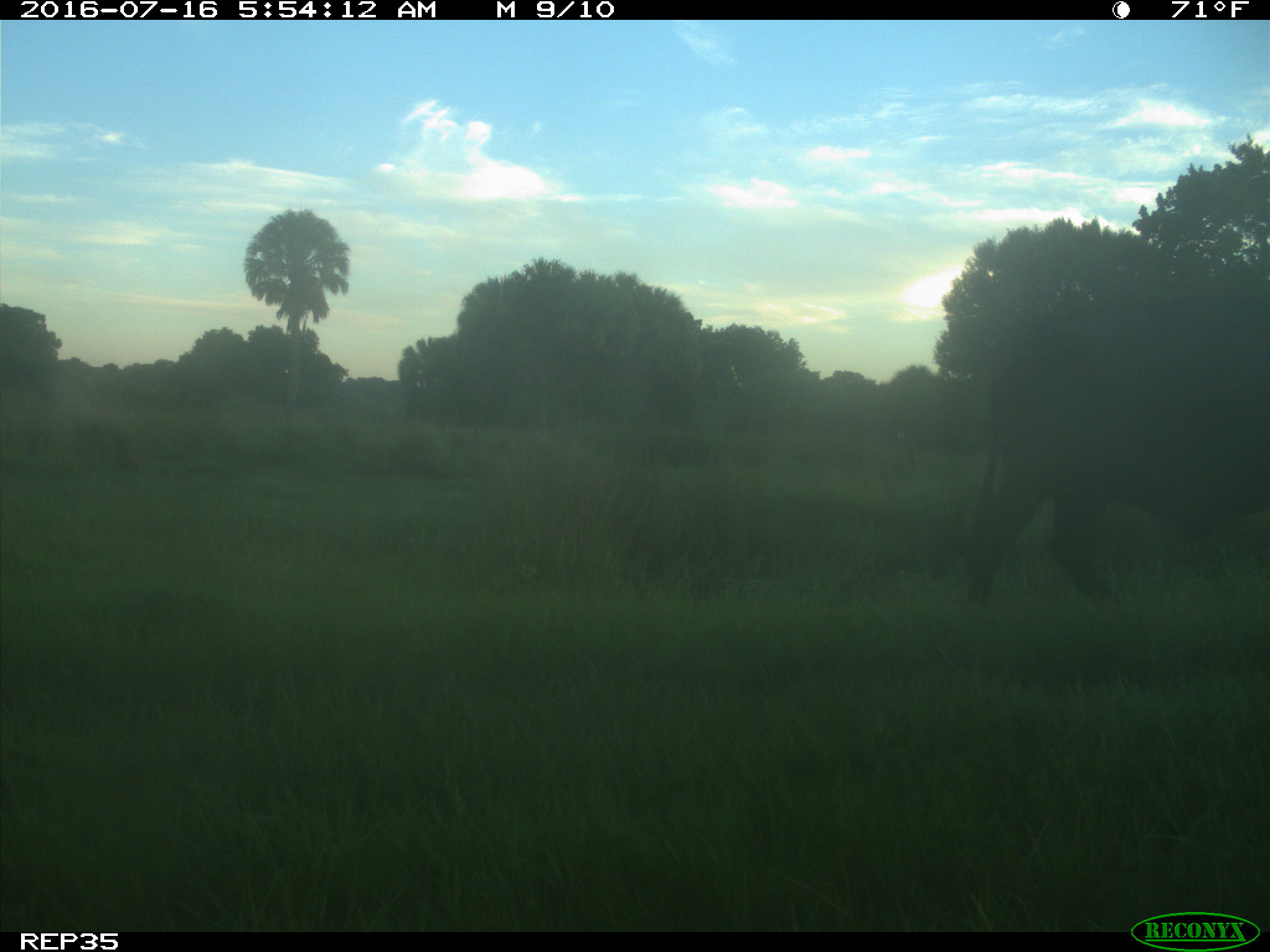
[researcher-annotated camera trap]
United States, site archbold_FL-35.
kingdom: Animalia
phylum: Chordata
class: Mammalia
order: Artiodactyla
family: Bovidae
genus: Bos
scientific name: Bos taurus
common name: domestic cow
Bos taurus (domestic cow).